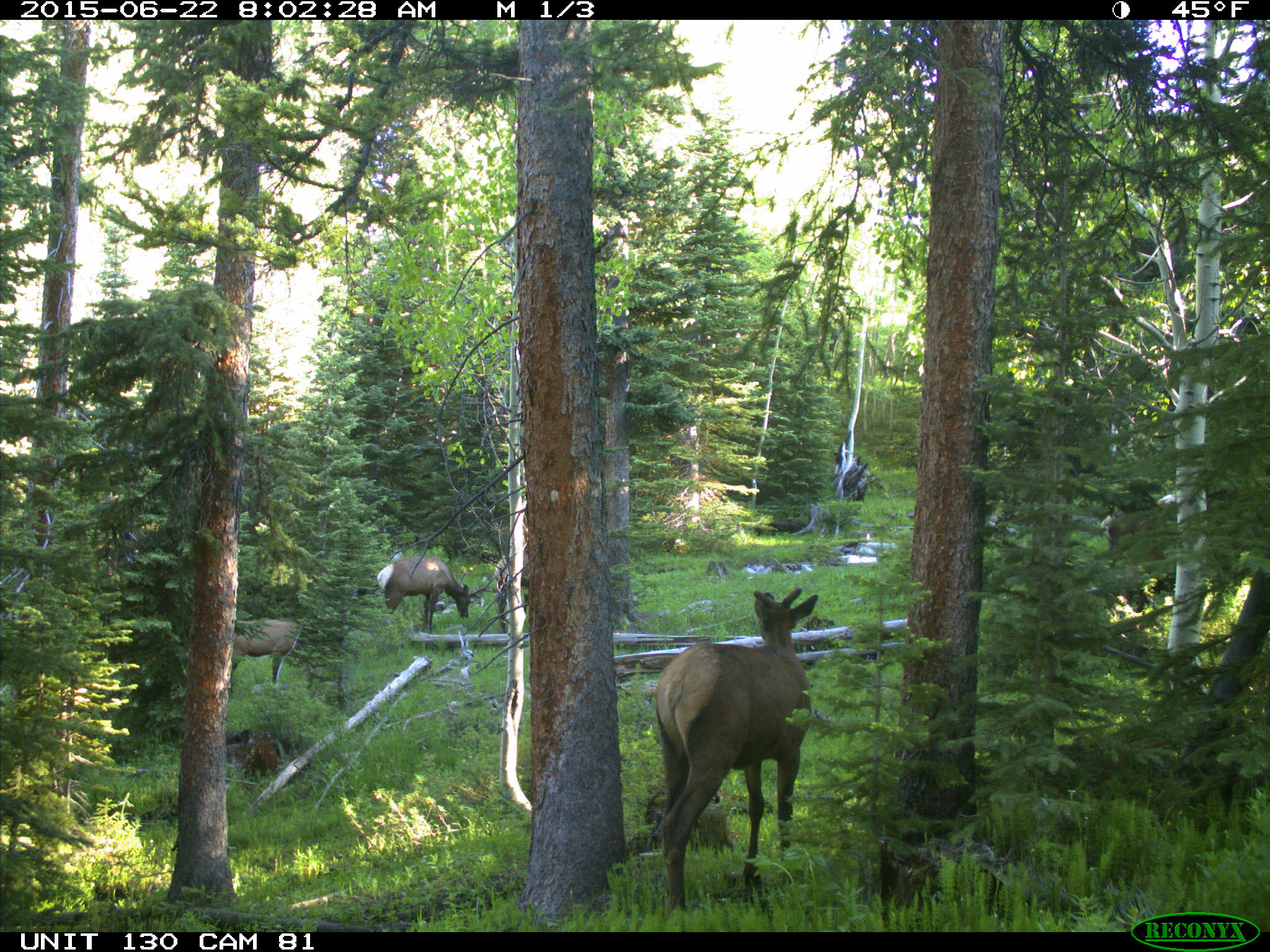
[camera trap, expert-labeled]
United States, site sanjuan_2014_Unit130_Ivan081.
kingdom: Animalia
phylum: Chordata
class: Mammalia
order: Artiodactyla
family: Cervidae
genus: Cervus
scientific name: Cervus elaphus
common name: red deer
Cervus elaphus (red deer).